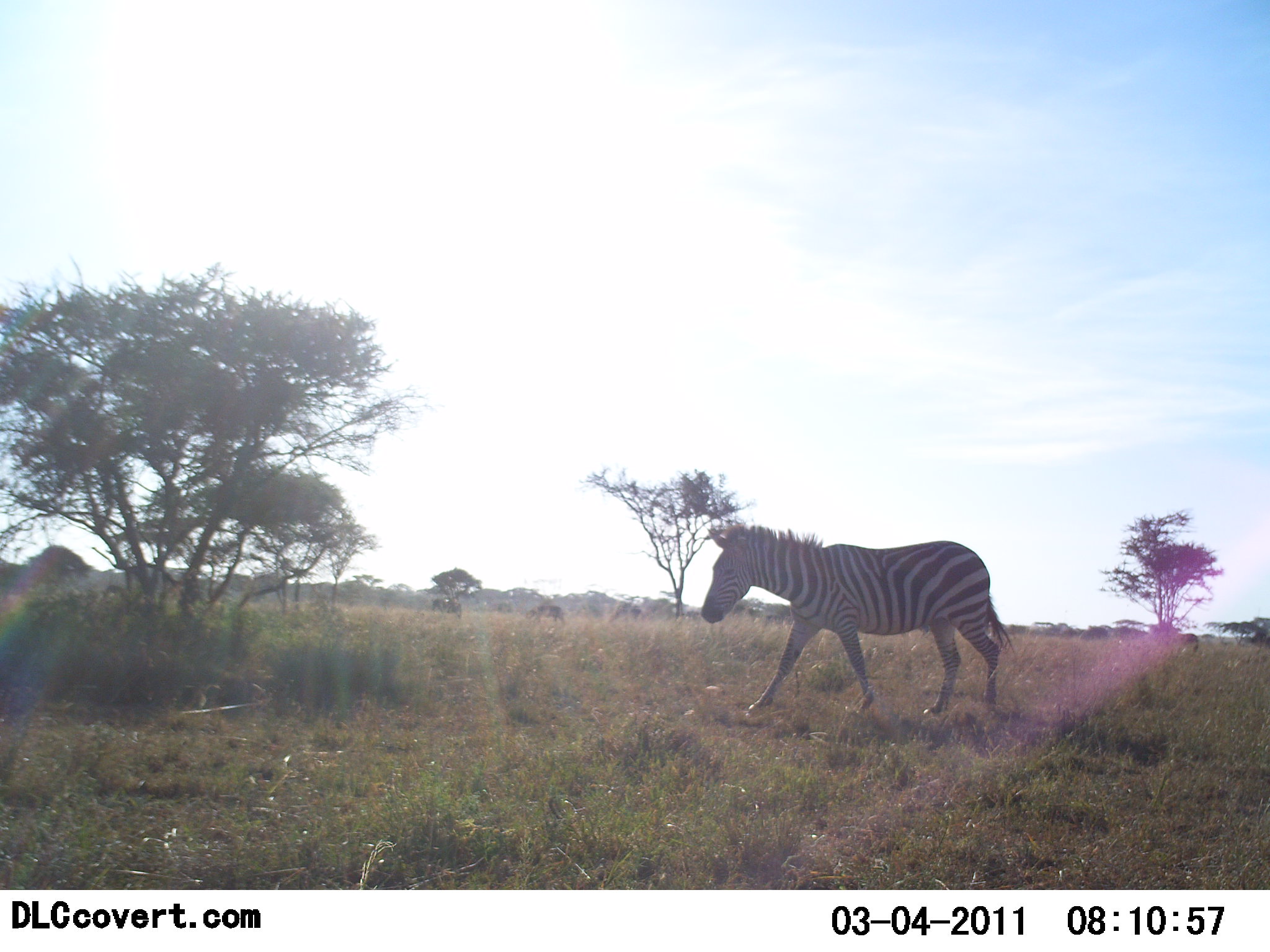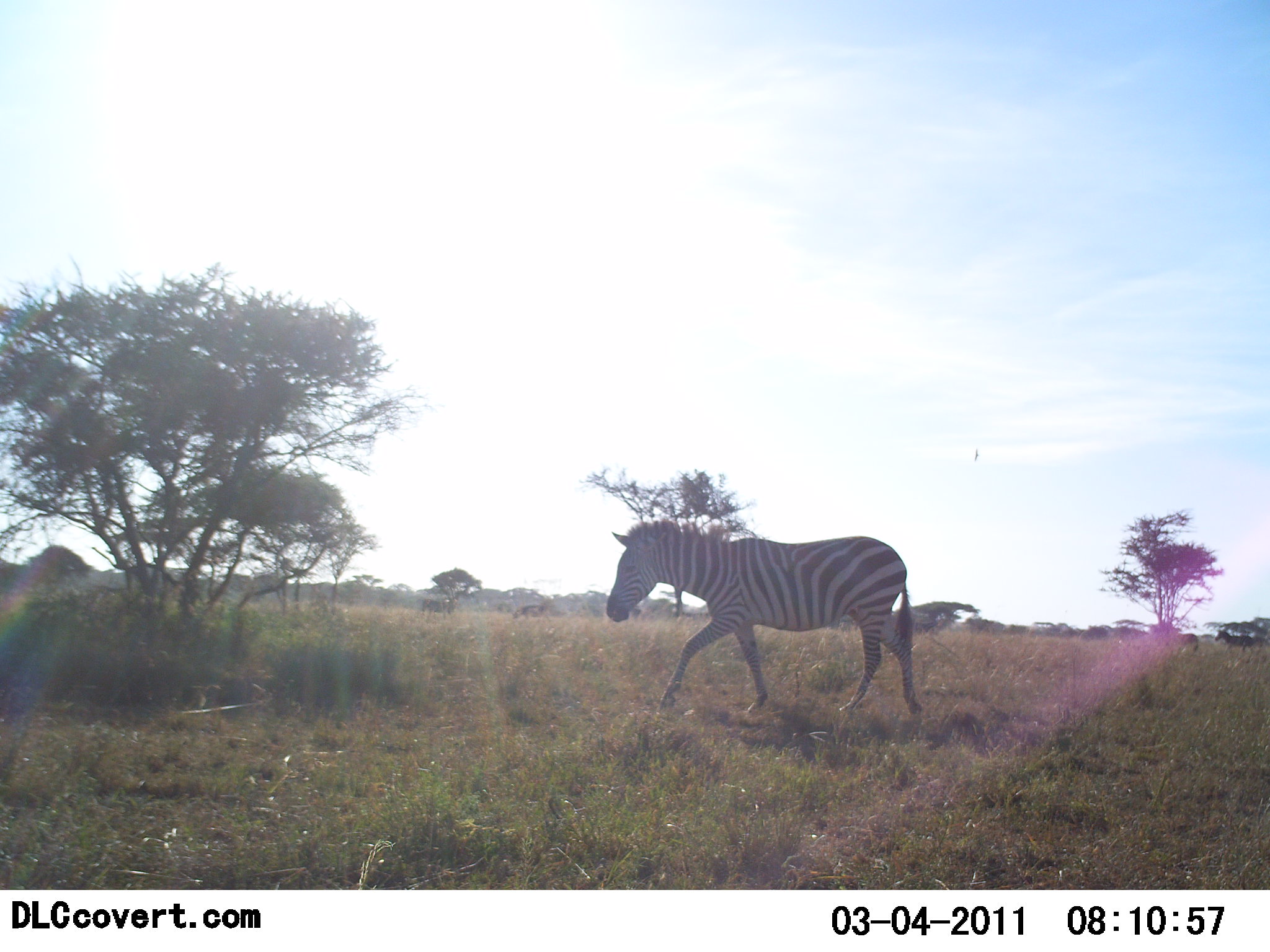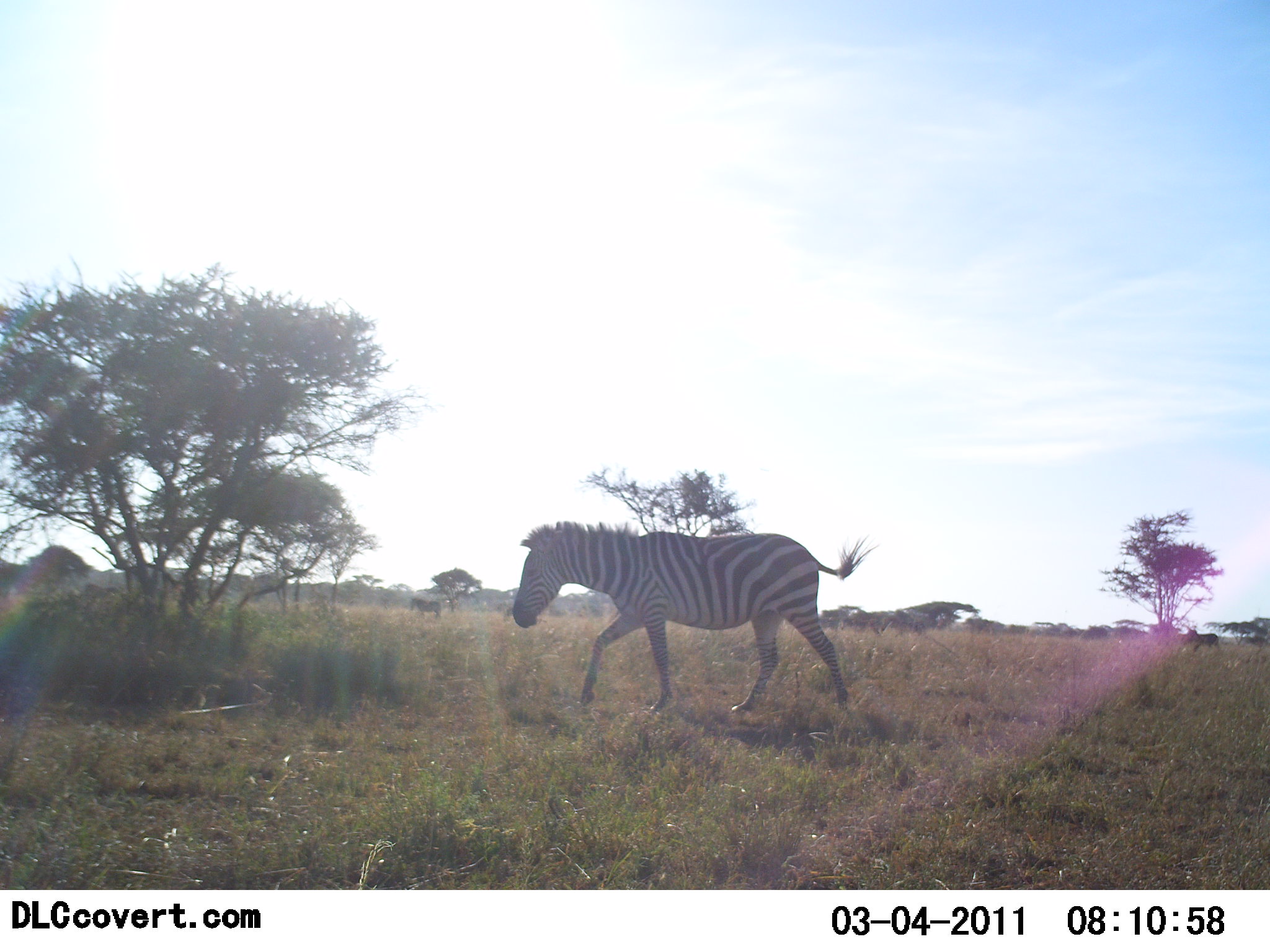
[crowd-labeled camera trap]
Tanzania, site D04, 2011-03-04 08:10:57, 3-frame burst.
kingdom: Animalia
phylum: Chordata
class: Mammalia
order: Perissodactyla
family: Equidae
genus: Equus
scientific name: Equus quagga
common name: plains zebra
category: zebra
Zebra (plains zebra) (Equus quagga), count 1. Behavior (volunteer vote fractions): standing 8%, resting 0%, moving 100%, interacting 0%. Young present (vote fraction): 0%. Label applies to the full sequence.